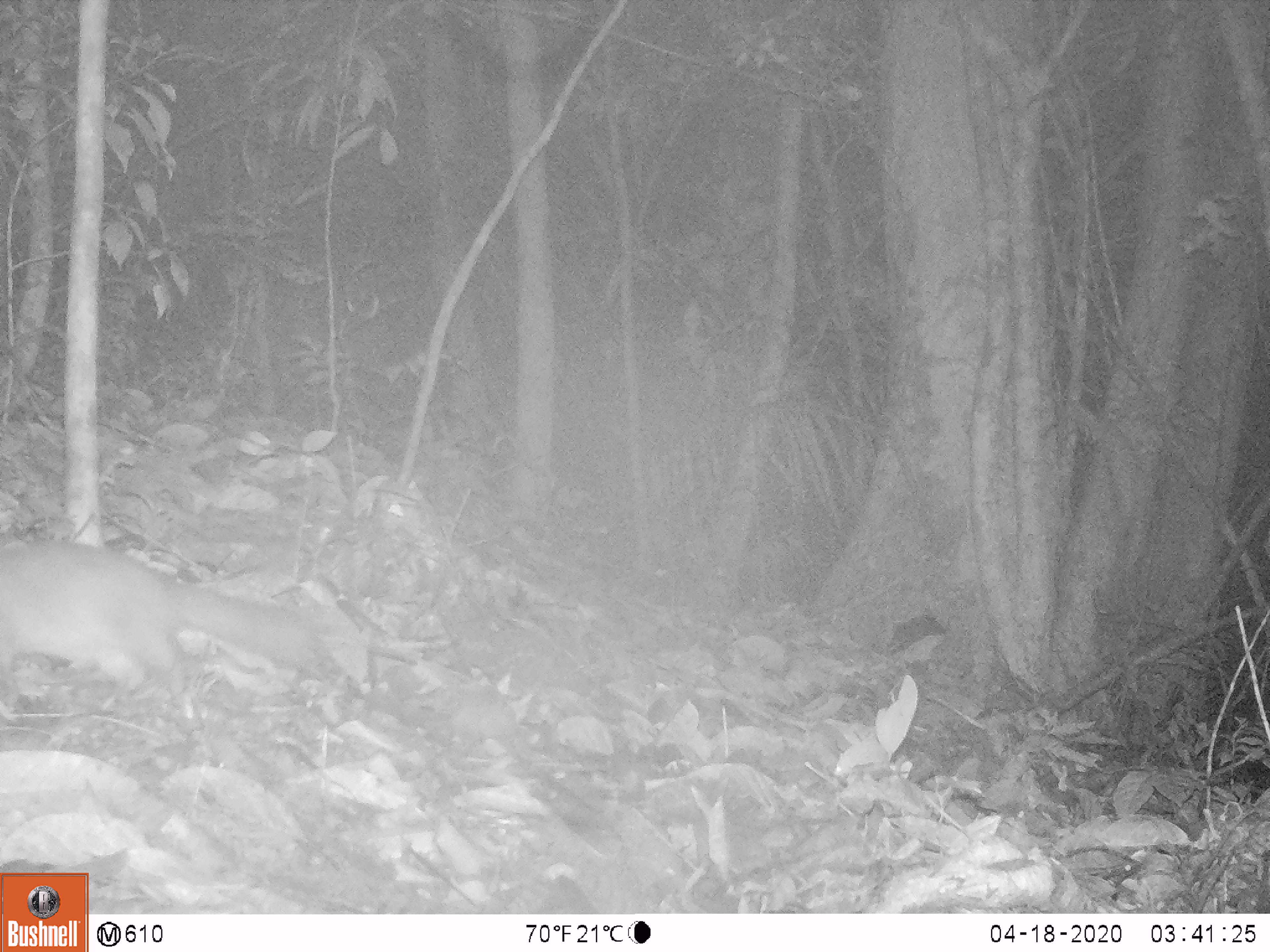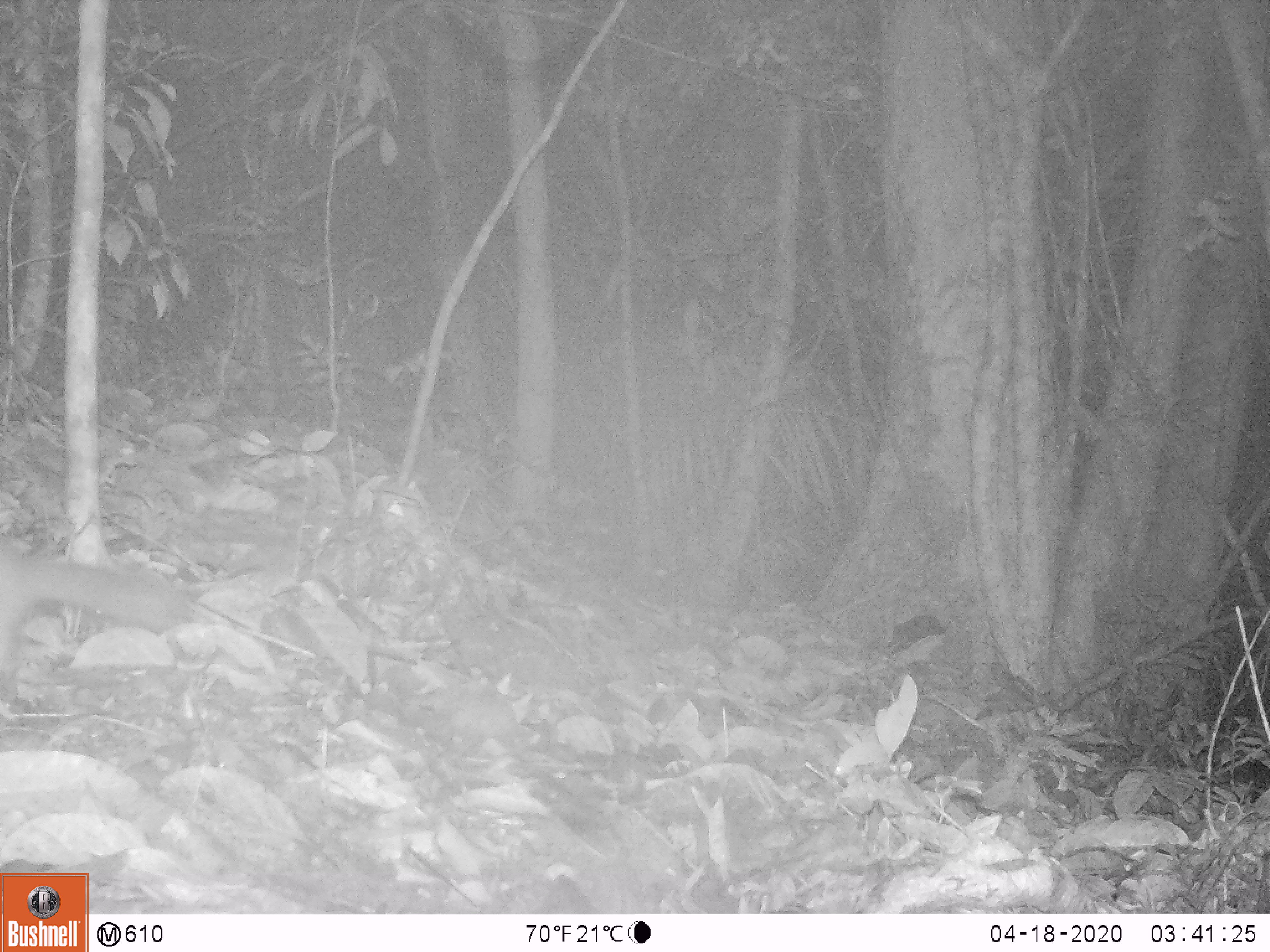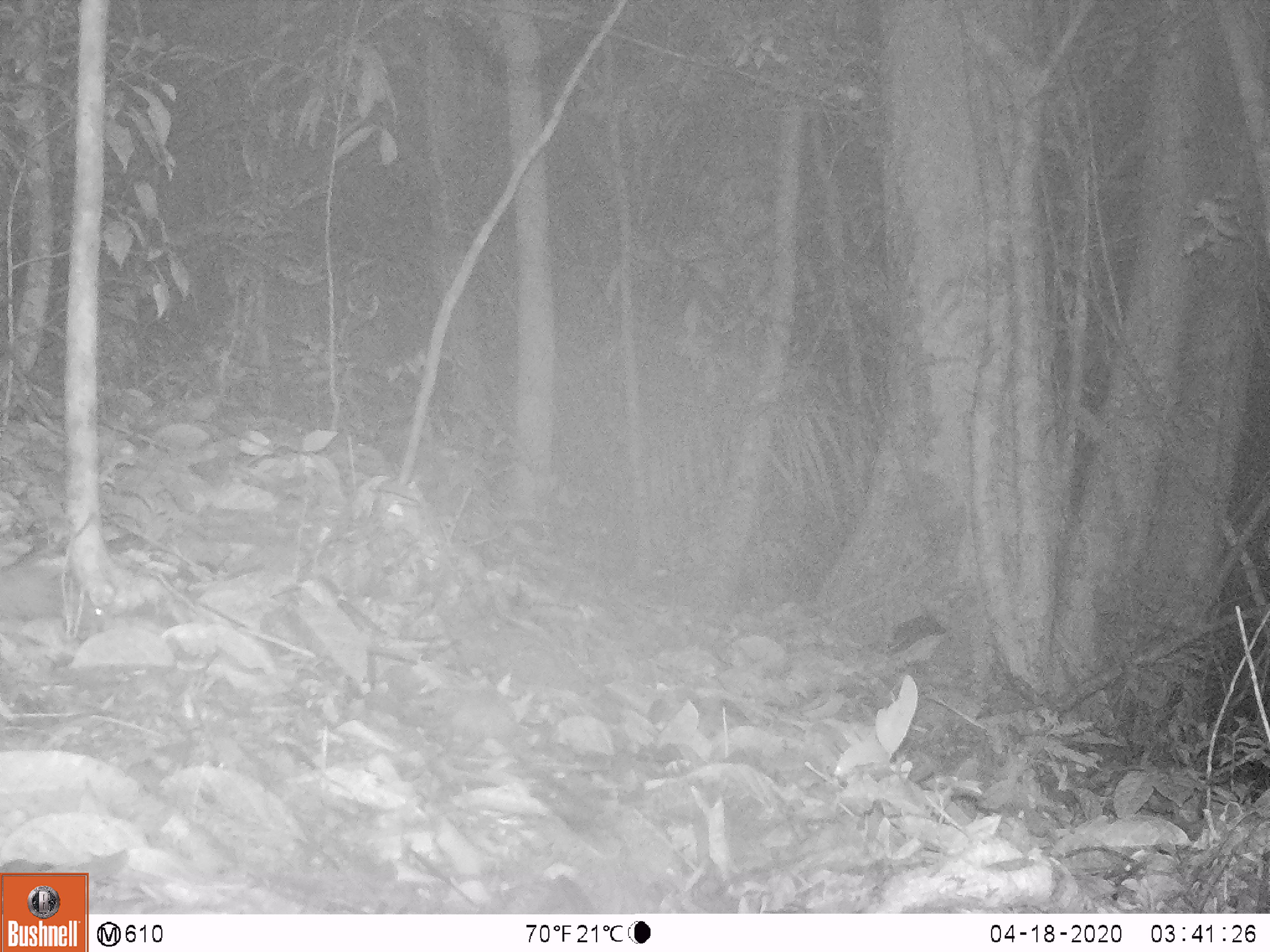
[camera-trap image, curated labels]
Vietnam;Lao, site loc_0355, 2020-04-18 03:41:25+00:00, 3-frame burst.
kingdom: Animalia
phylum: Chordata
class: Mammalia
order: Carnivora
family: Mustelidae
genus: Melogale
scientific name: Melogale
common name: ferret badger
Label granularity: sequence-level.